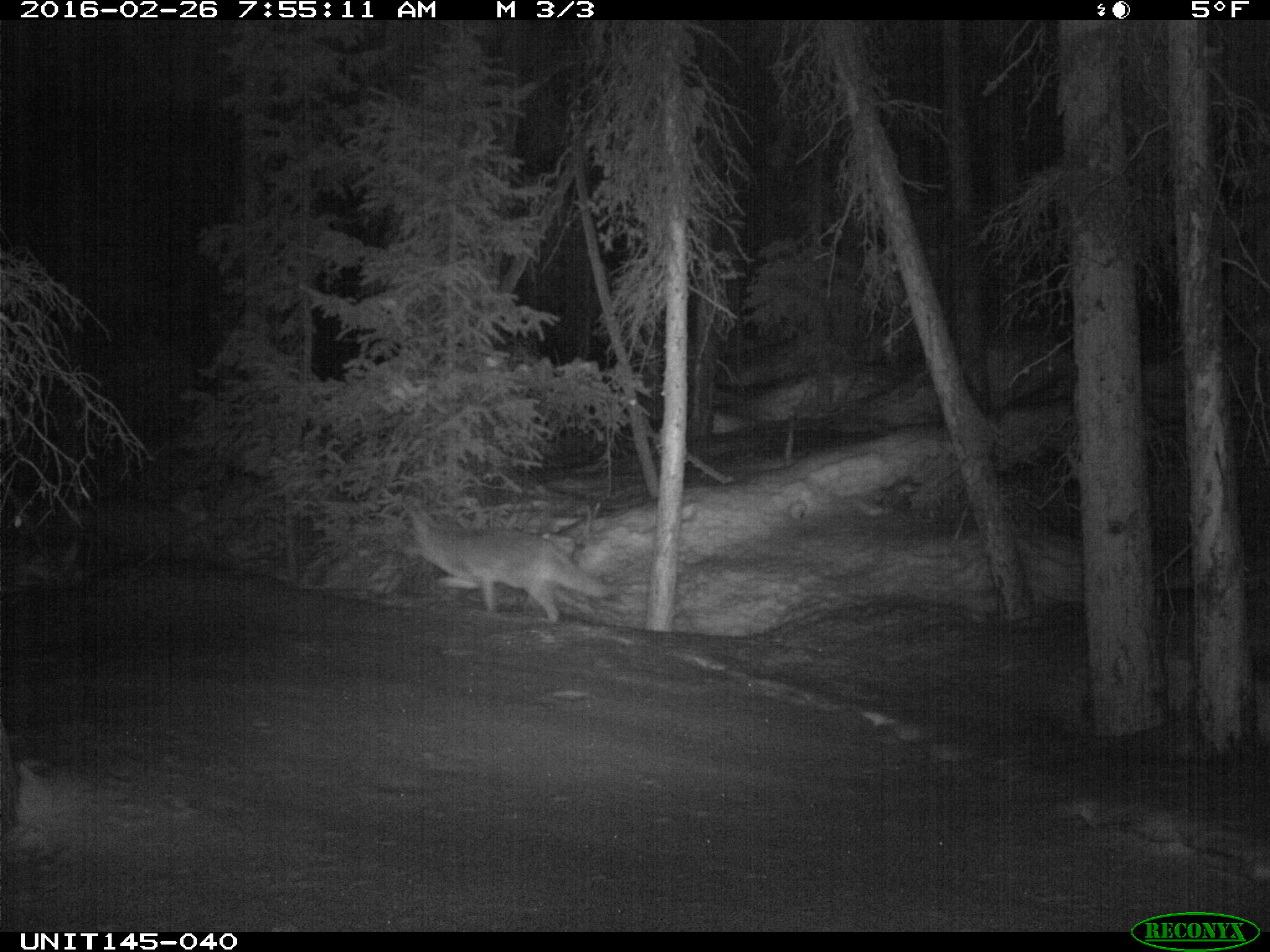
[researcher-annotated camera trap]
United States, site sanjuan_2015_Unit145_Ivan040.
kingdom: Animalia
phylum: Chordata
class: Mammalia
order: Carnivora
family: Canidae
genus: Canis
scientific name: Canis latrans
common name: coyote